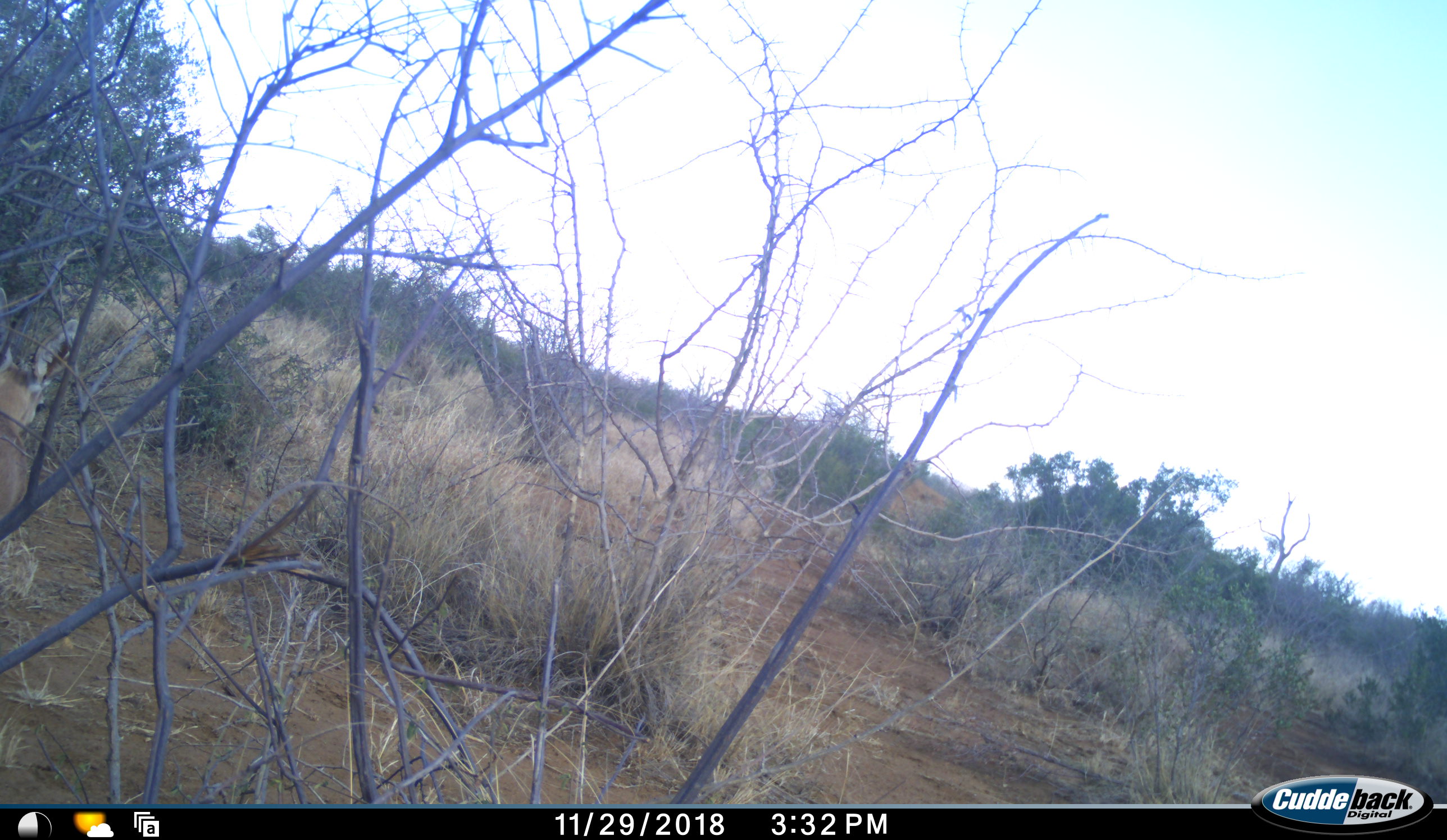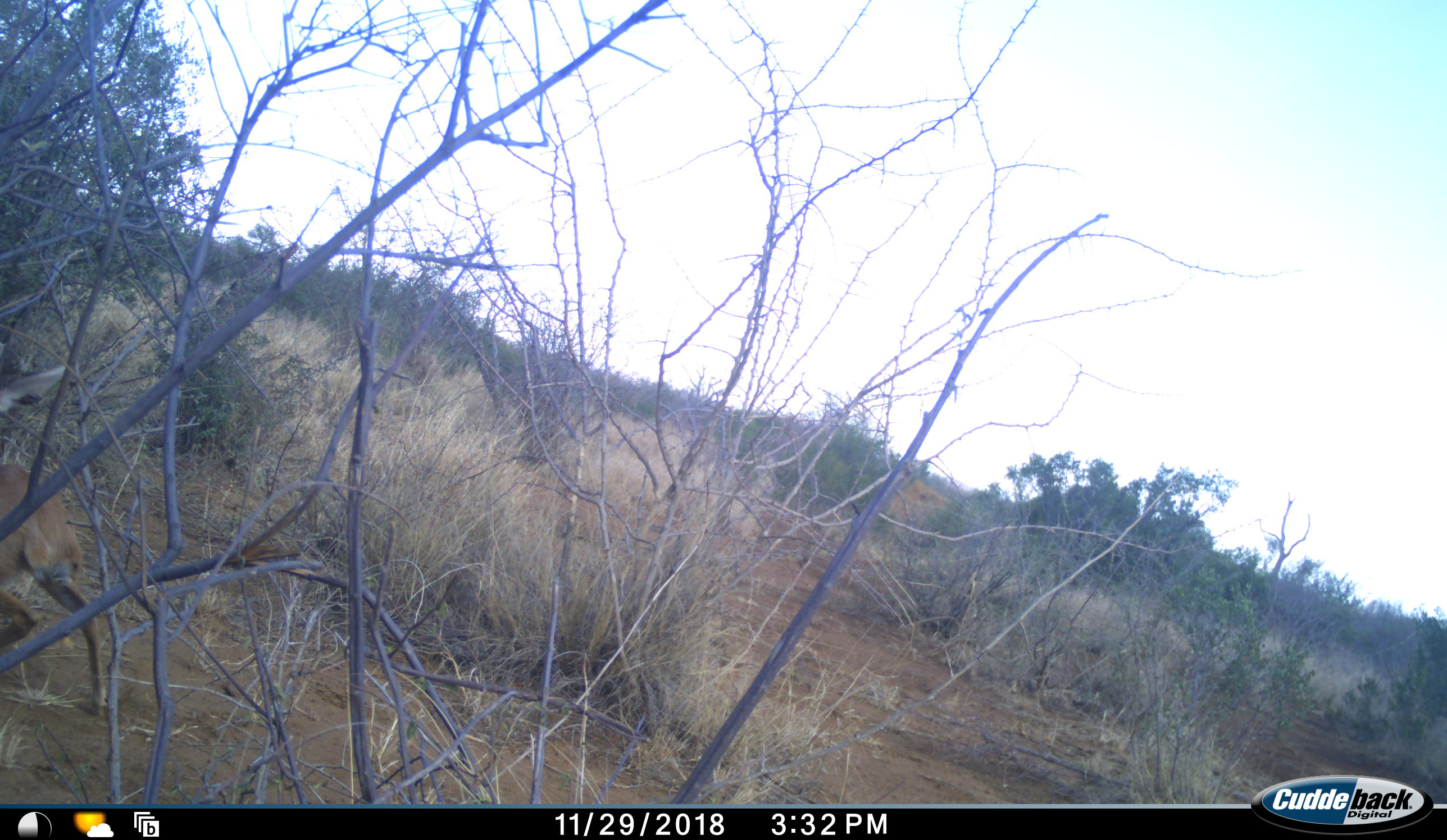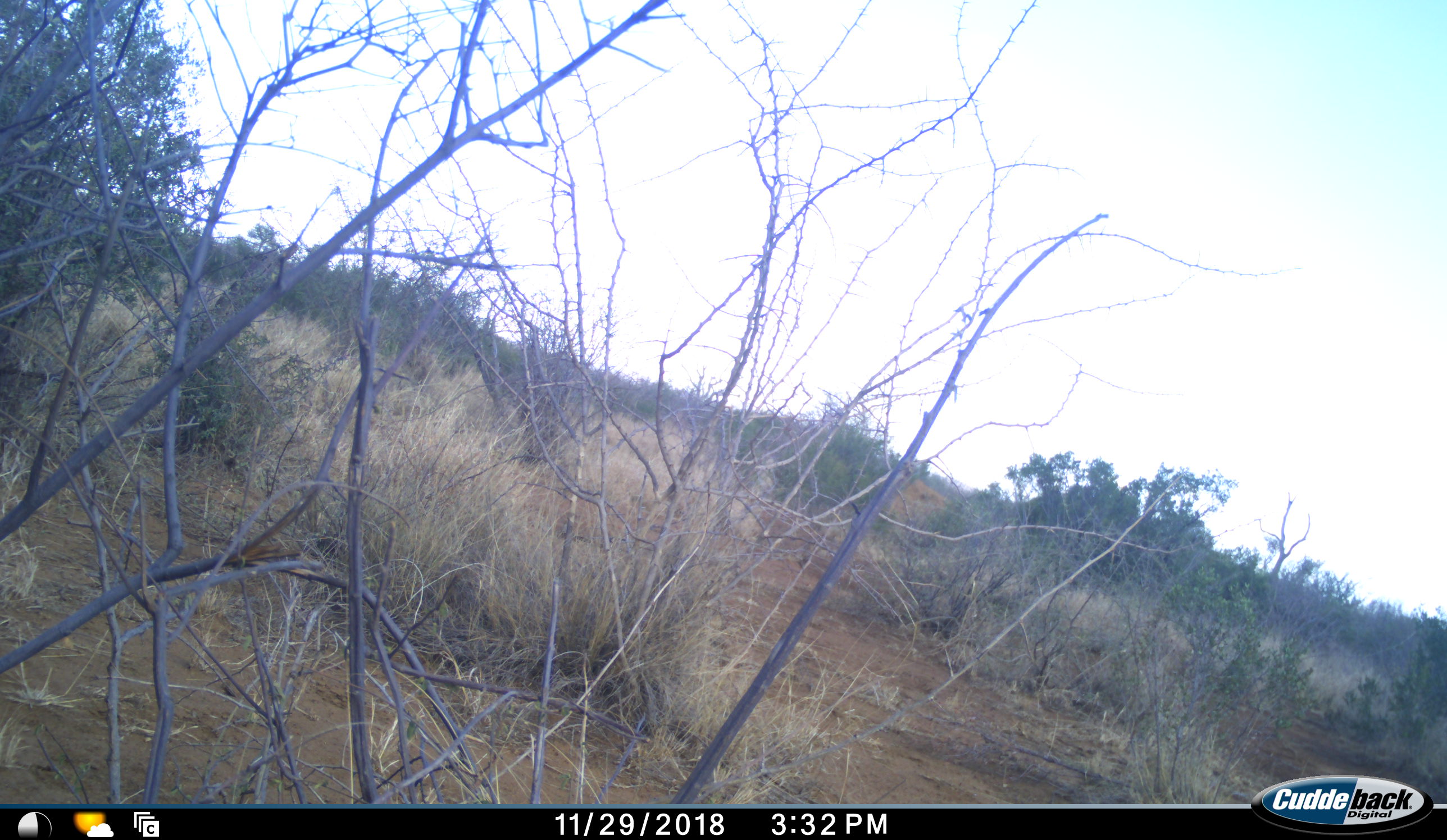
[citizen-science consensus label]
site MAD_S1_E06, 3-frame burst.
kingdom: Animalia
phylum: Chordata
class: Mammalia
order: Artiodactyla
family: Bovidae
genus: Raphicerus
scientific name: Raphicerus campestris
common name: steenbok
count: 1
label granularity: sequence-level